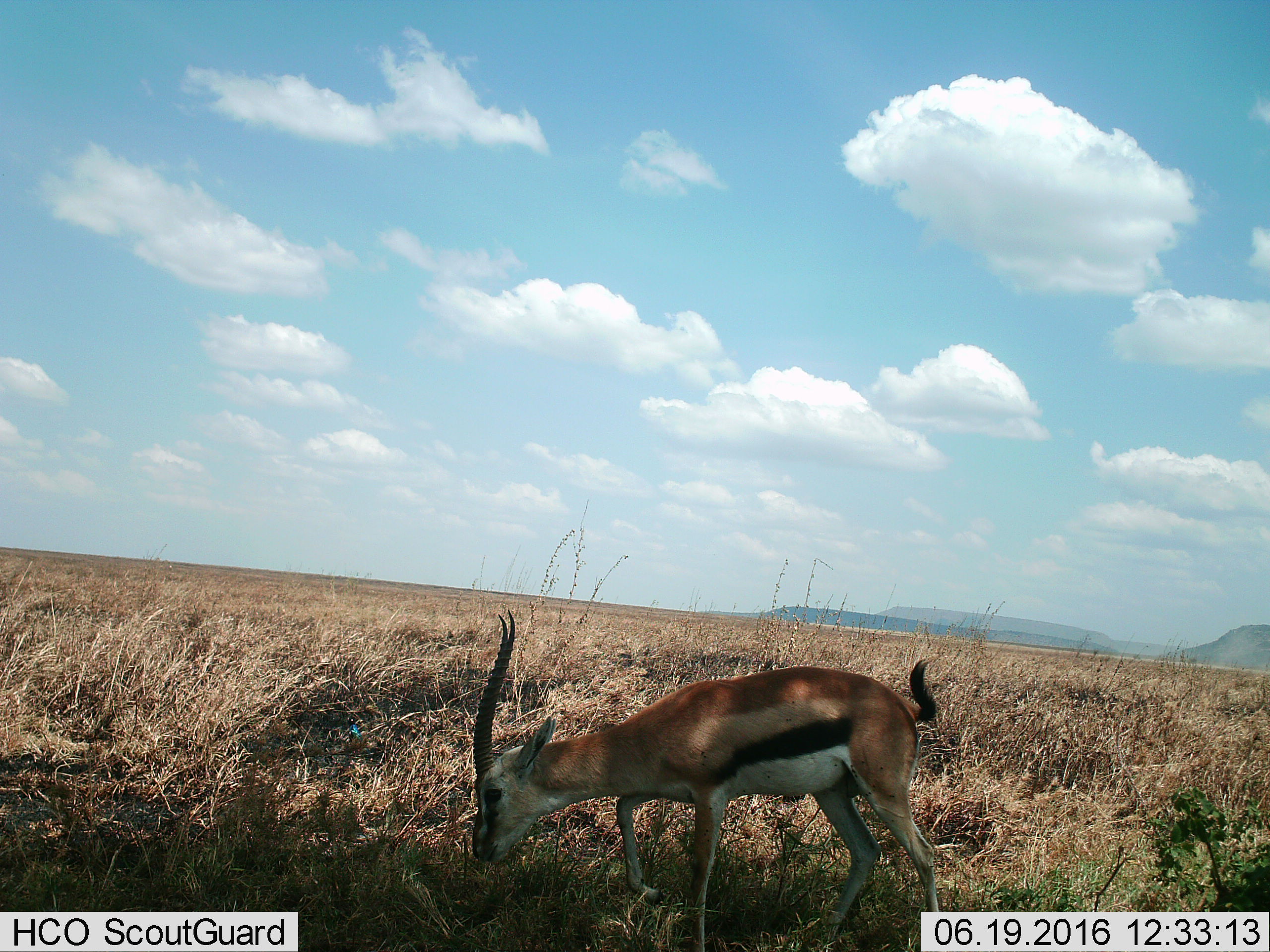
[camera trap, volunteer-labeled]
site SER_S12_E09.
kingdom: Animalia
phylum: Chordata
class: Mammalia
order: Artiodactyla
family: Bovidae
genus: Eudorcas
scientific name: Eudorcas thomsonii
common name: thomson's gazelle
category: gazellethomsons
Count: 1.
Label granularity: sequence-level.